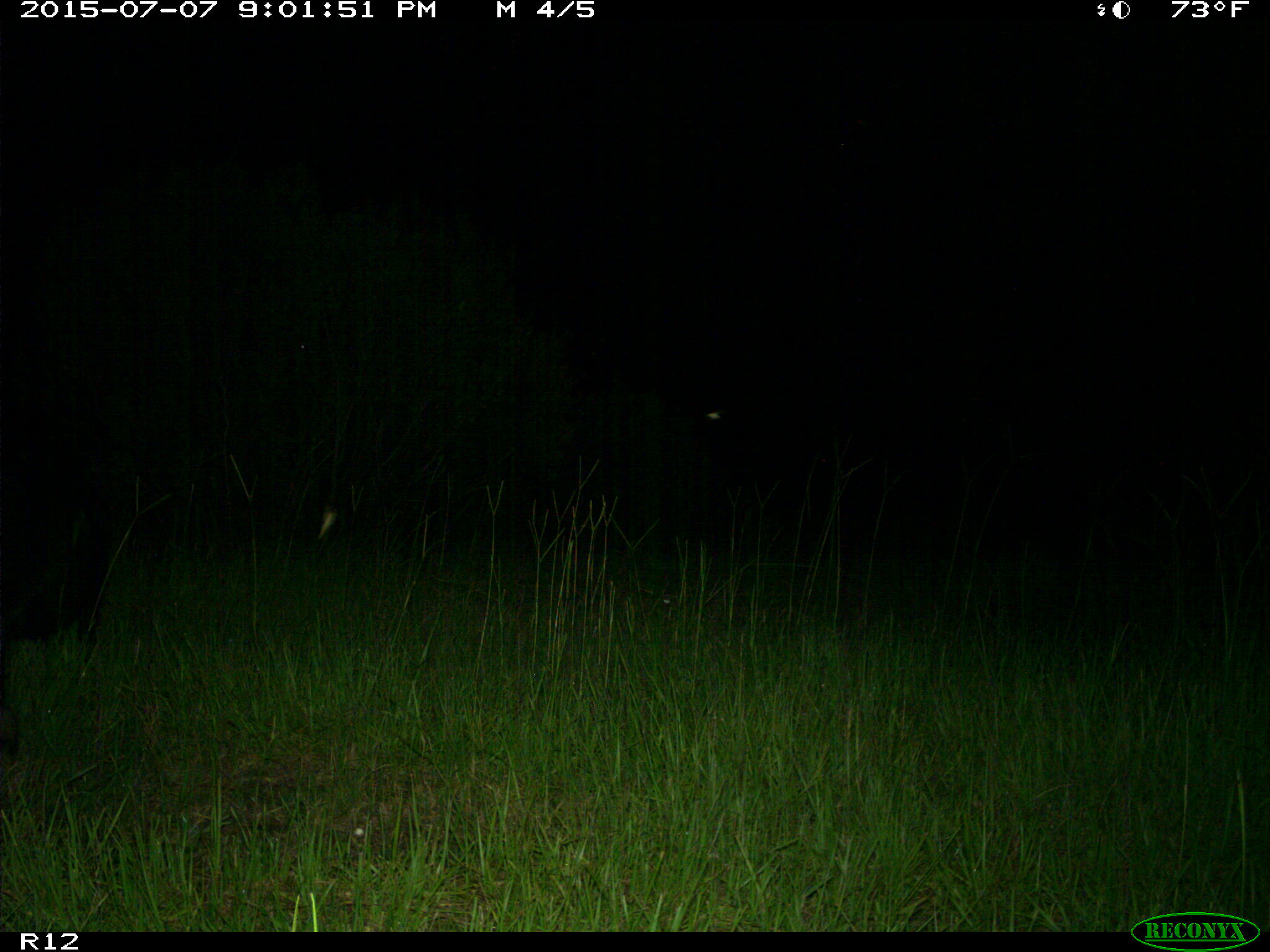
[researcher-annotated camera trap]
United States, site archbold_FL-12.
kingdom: Animalia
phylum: Chordata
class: Mammalia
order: Artiodactyla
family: Suidae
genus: Sus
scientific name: Sus scrofa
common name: wild boar